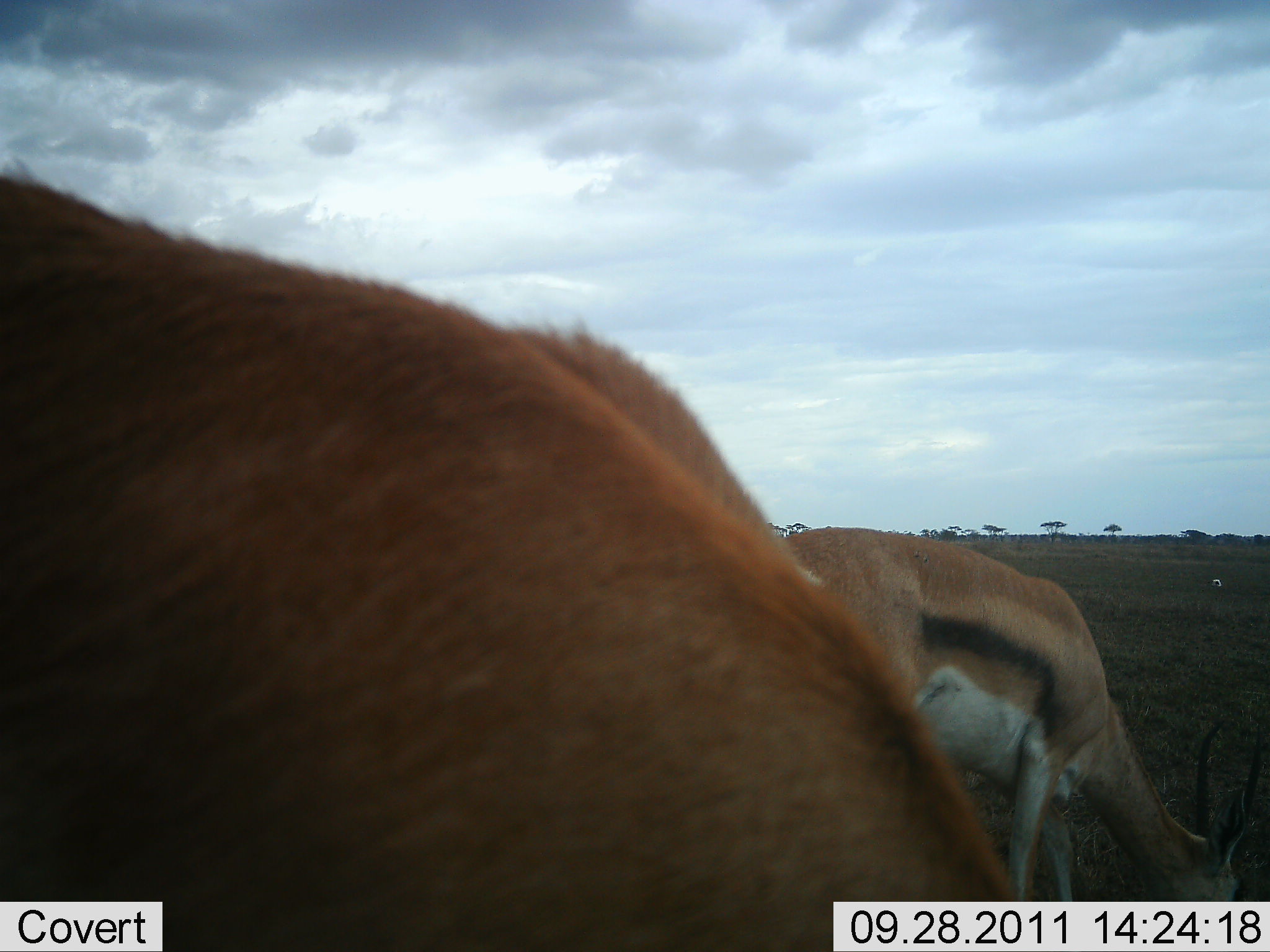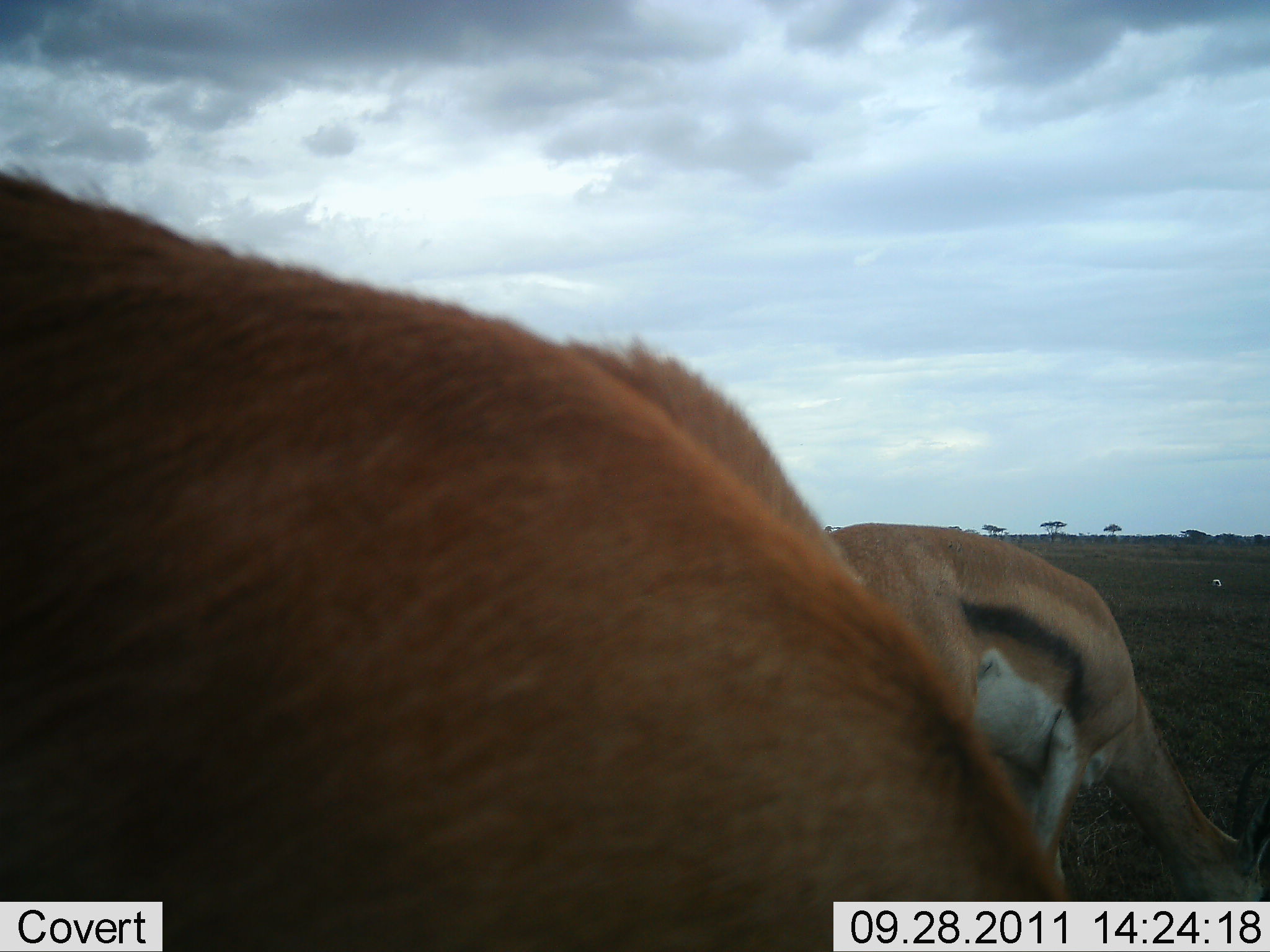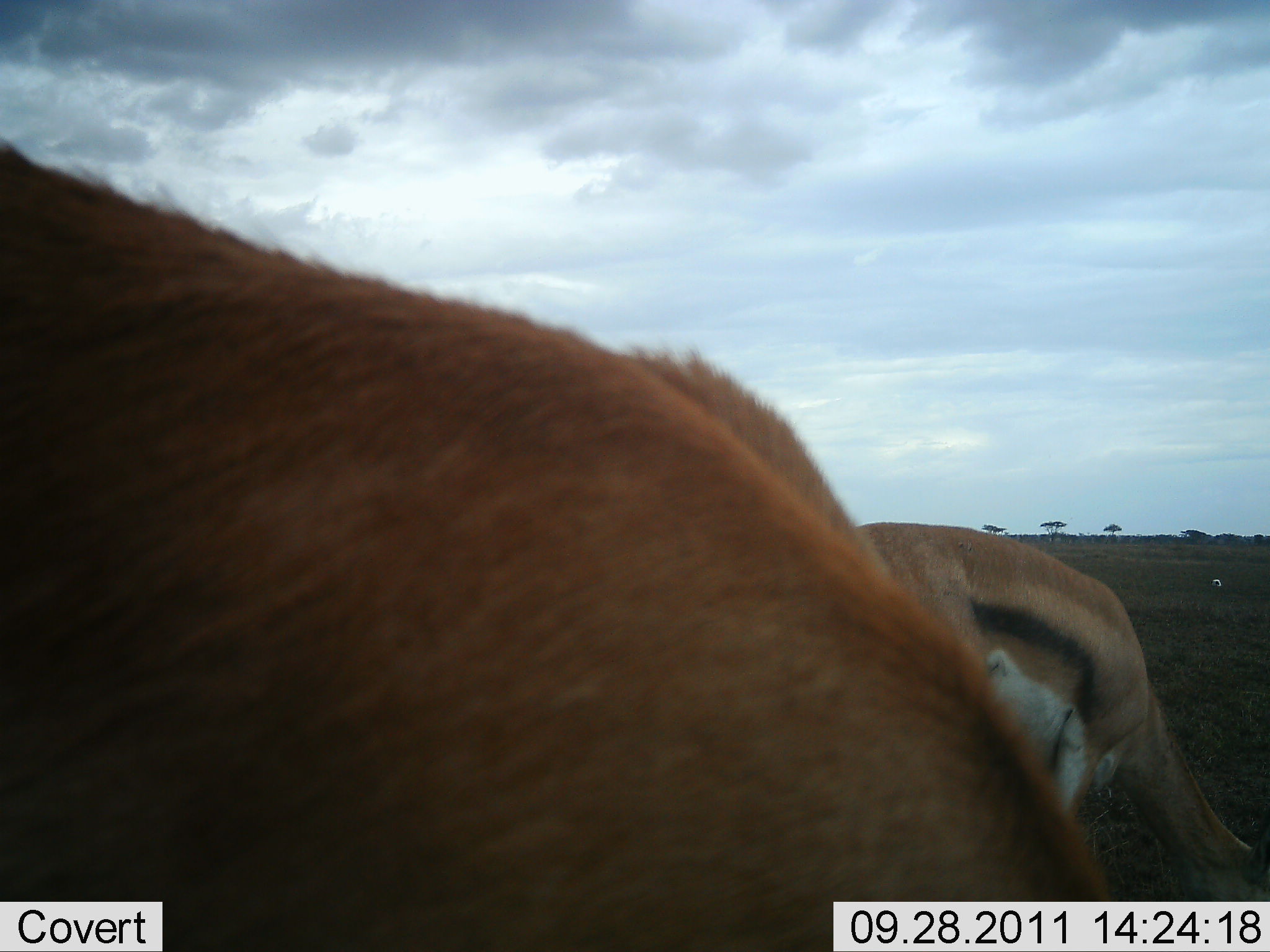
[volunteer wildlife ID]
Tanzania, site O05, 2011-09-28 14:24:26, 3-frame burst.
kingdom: Animalia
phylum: Chordata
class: Mammalia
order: Artiodactyla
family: Bovidae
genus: Eudorcas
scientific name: Eudorcas thomsonii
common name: thomson's gazelle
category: gazellethomsons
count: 2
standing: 18%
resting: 0%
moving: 18%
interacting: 0%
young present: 0%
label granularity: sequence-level